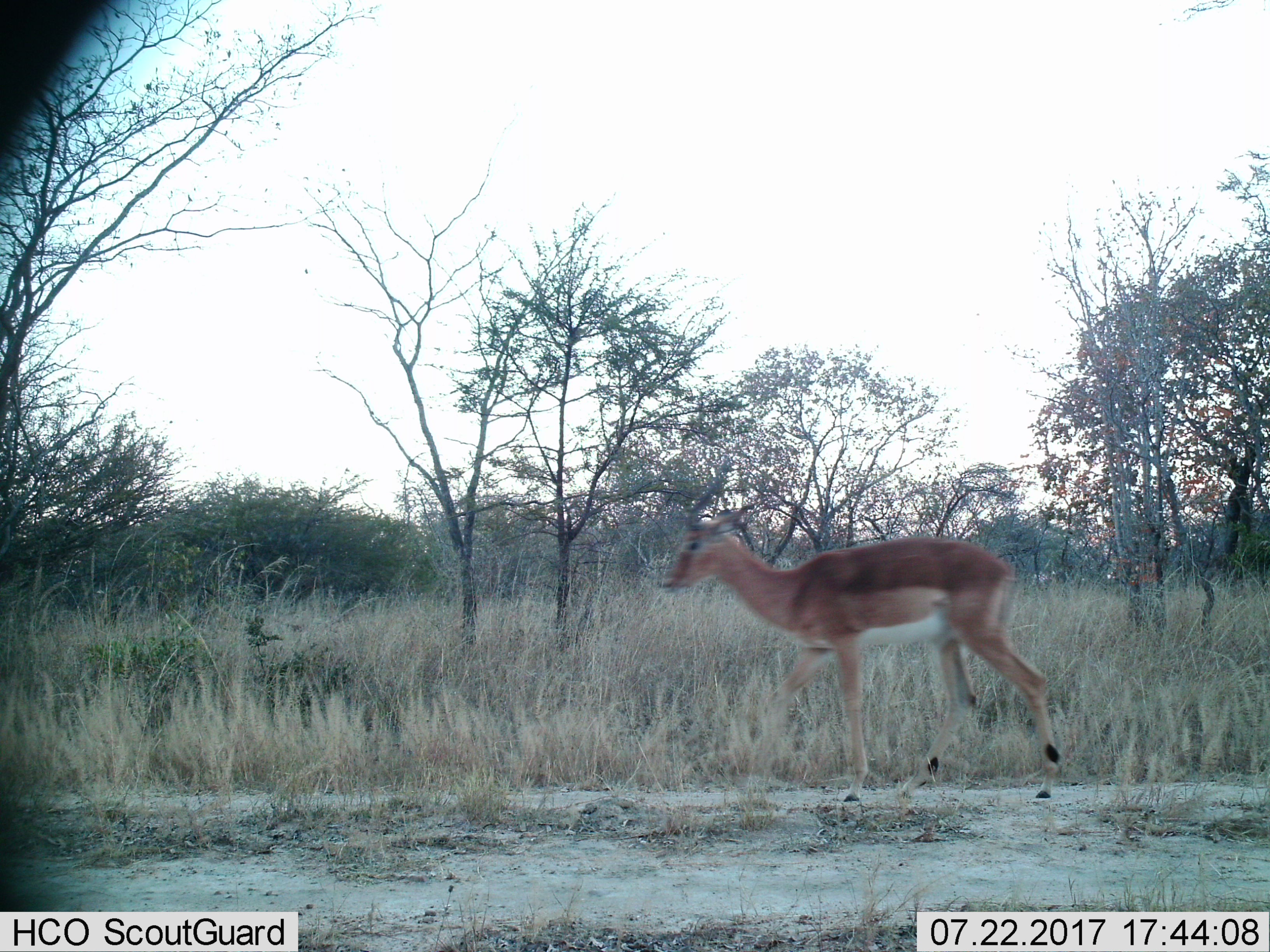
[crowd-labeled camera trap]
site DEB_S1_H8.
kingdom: Animalia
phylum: Chordata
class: Mammalia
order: Artiodactyla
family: Bovidae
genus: Aepyceros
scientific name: Aepyceros melampus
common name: impala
Impala (Aepyceros melampus), count 1. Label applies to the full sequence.